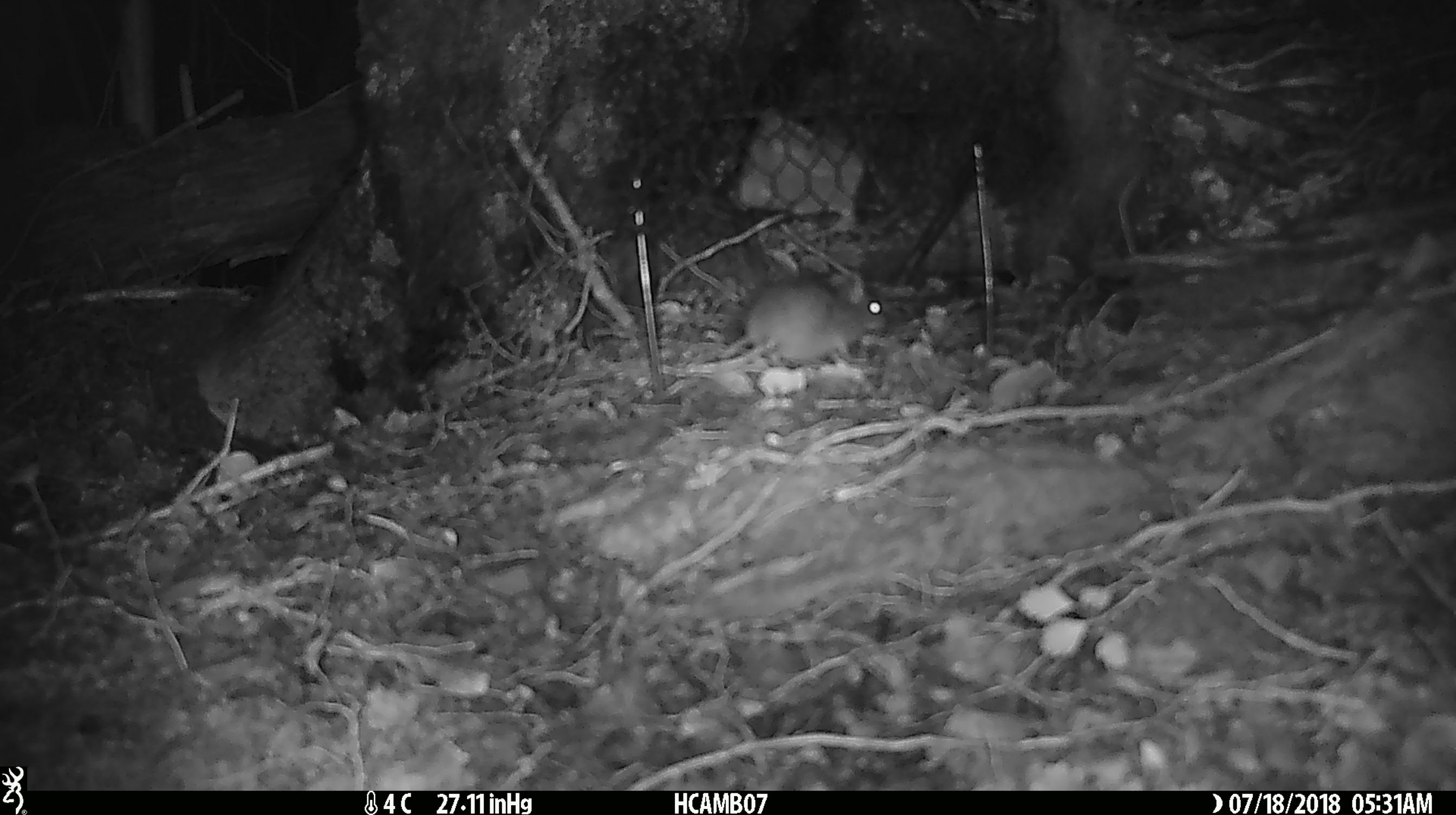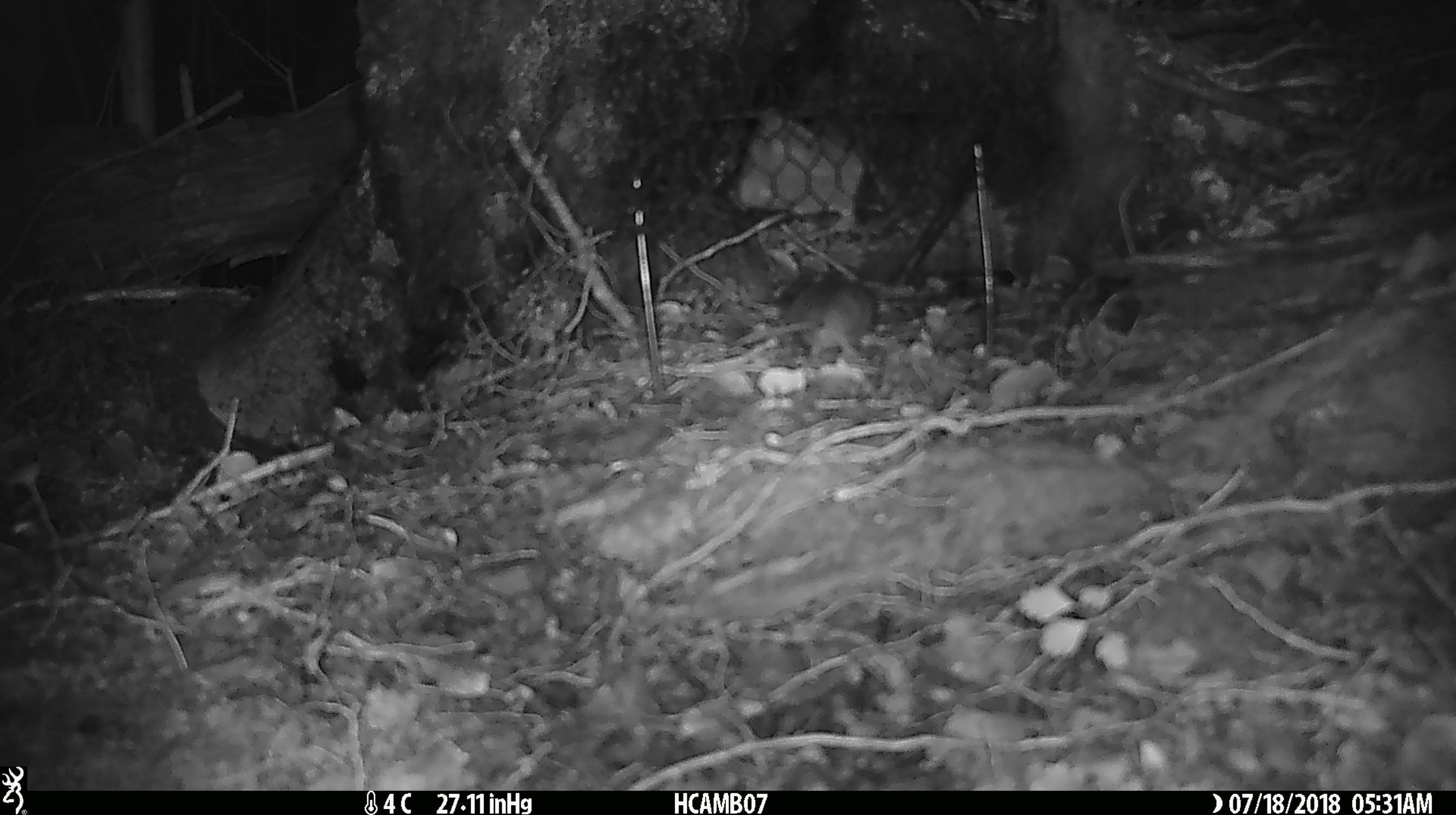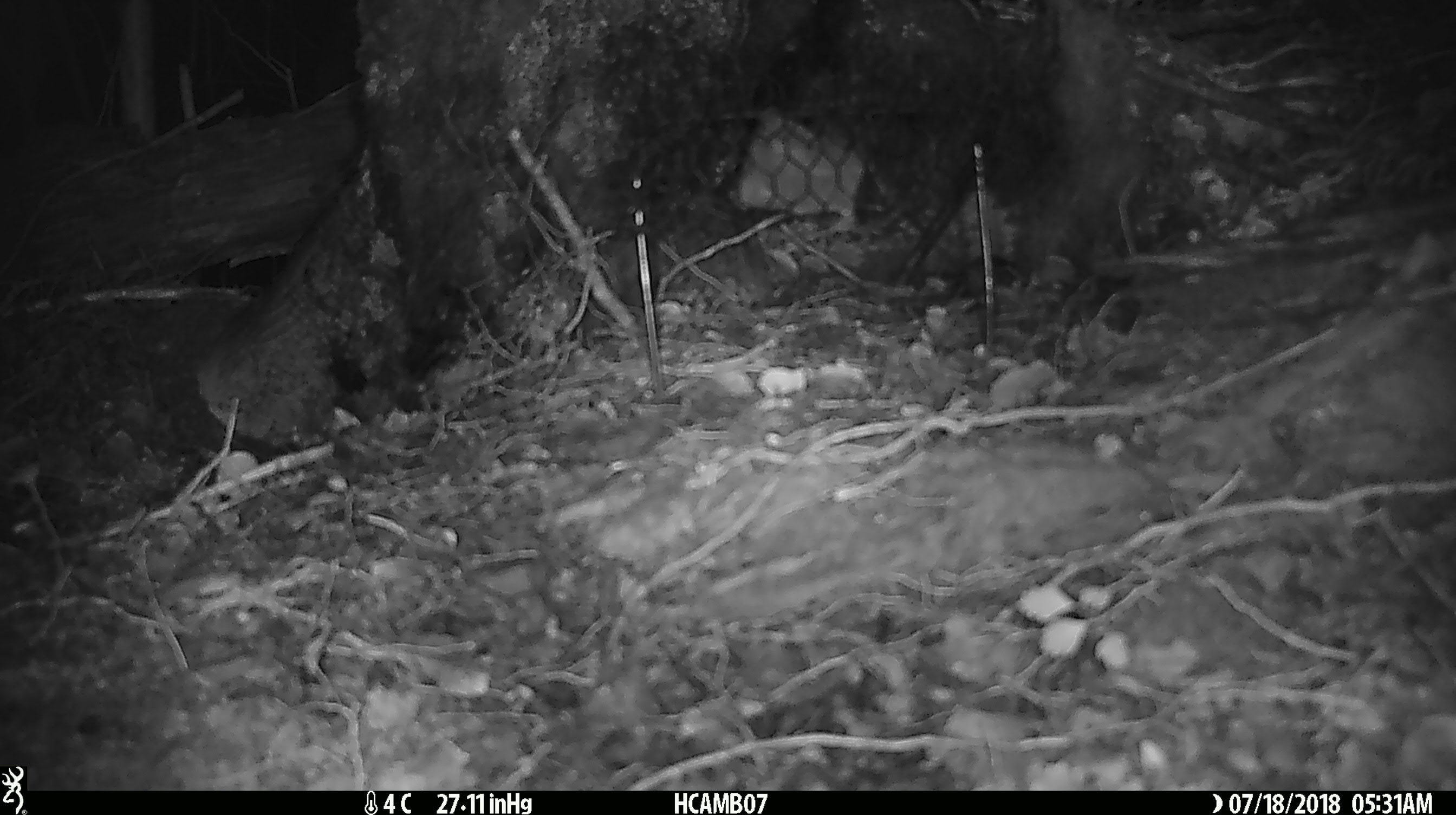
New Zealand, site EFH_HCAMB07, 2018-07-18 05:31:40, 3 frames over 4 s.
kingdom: Animalia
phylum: Chordata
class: Mammalia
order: Rodentia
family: Muridae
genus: Mus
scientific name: Mus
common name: mouse